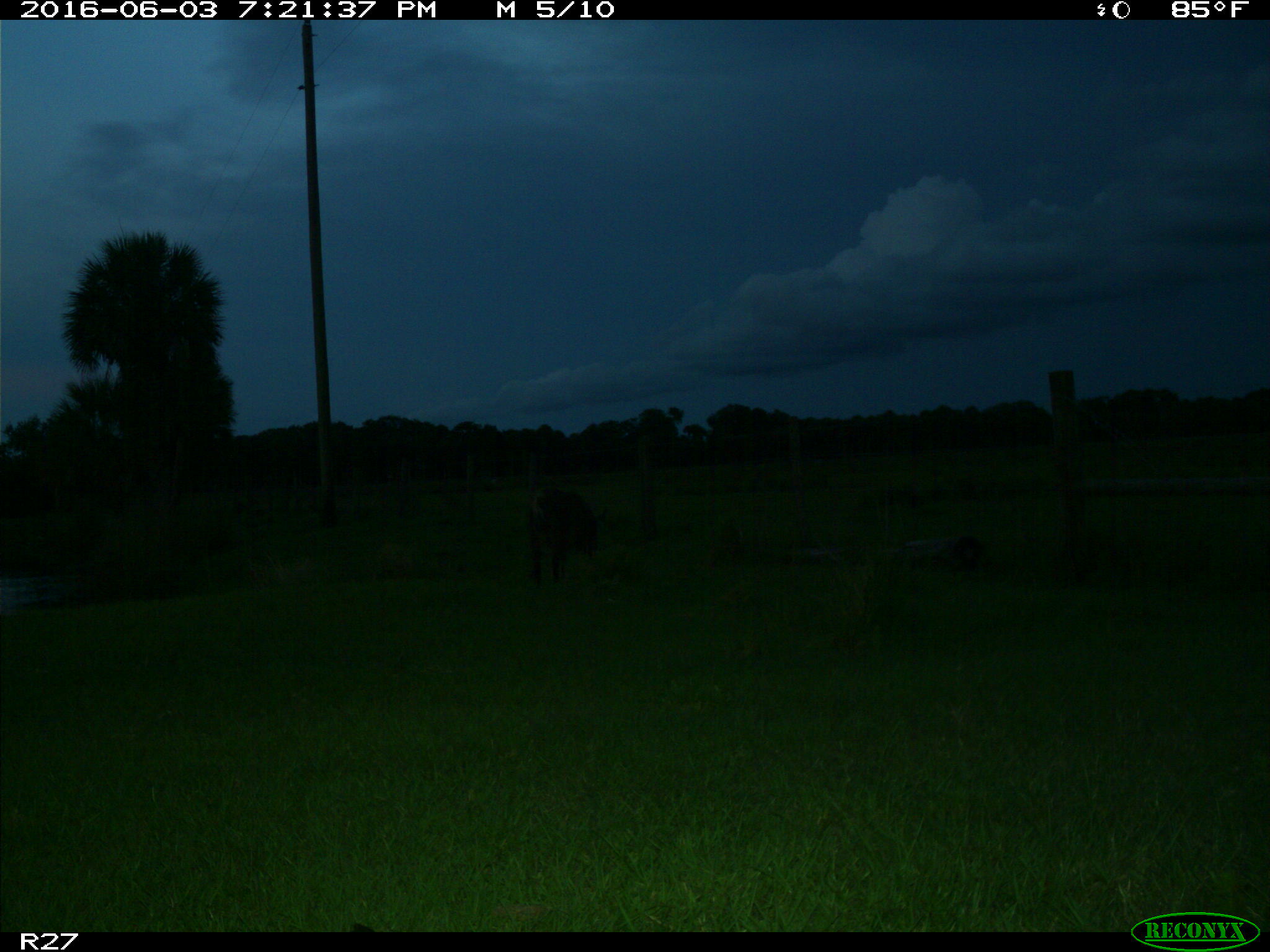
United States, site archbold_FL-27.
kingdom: Animalia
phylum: Chordata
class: Mammalia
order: Artiodactyla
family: Bovidae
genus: Bos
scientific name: Bos taurus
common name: domestic cow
Bos taurus (domestic cow).